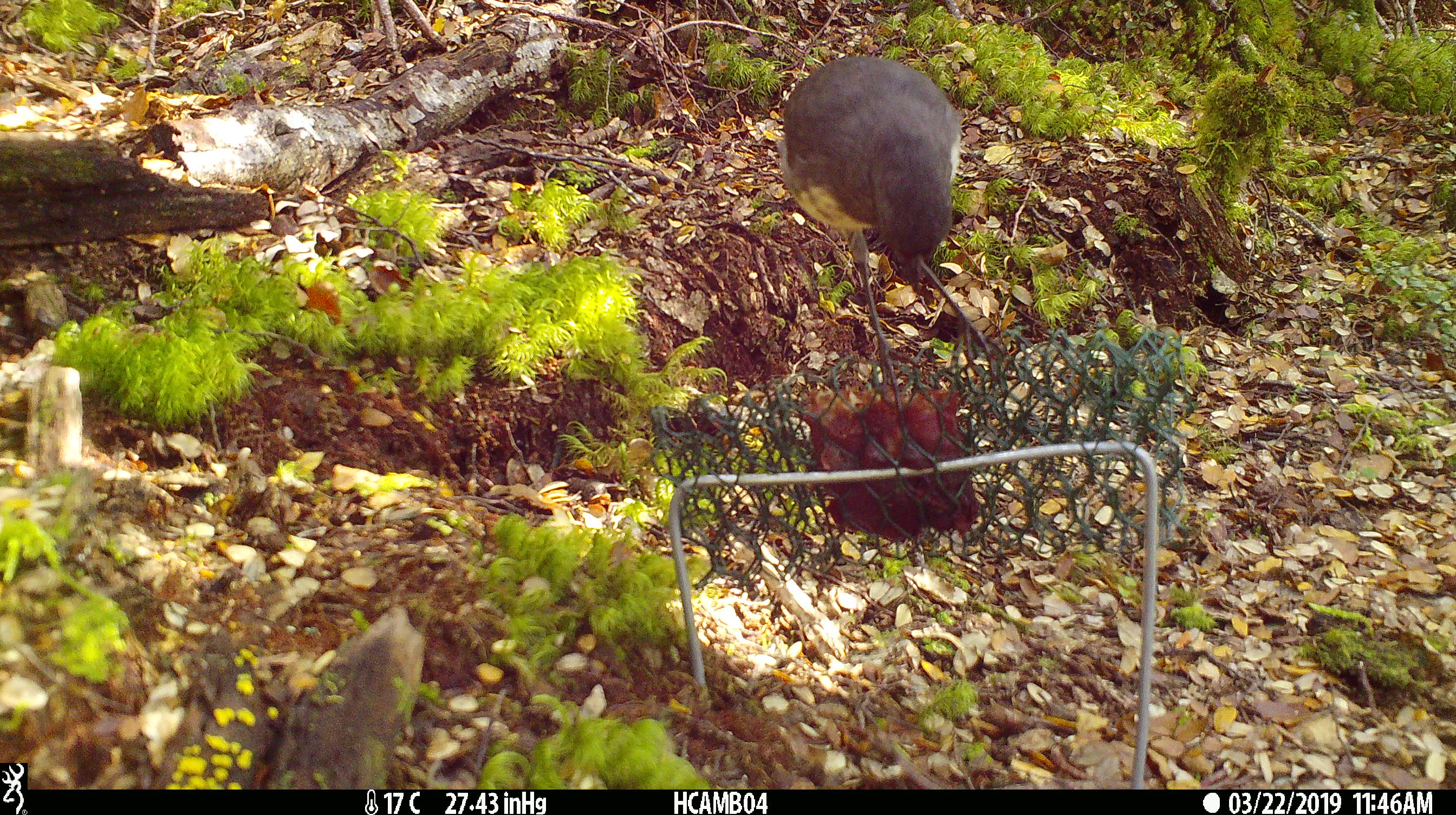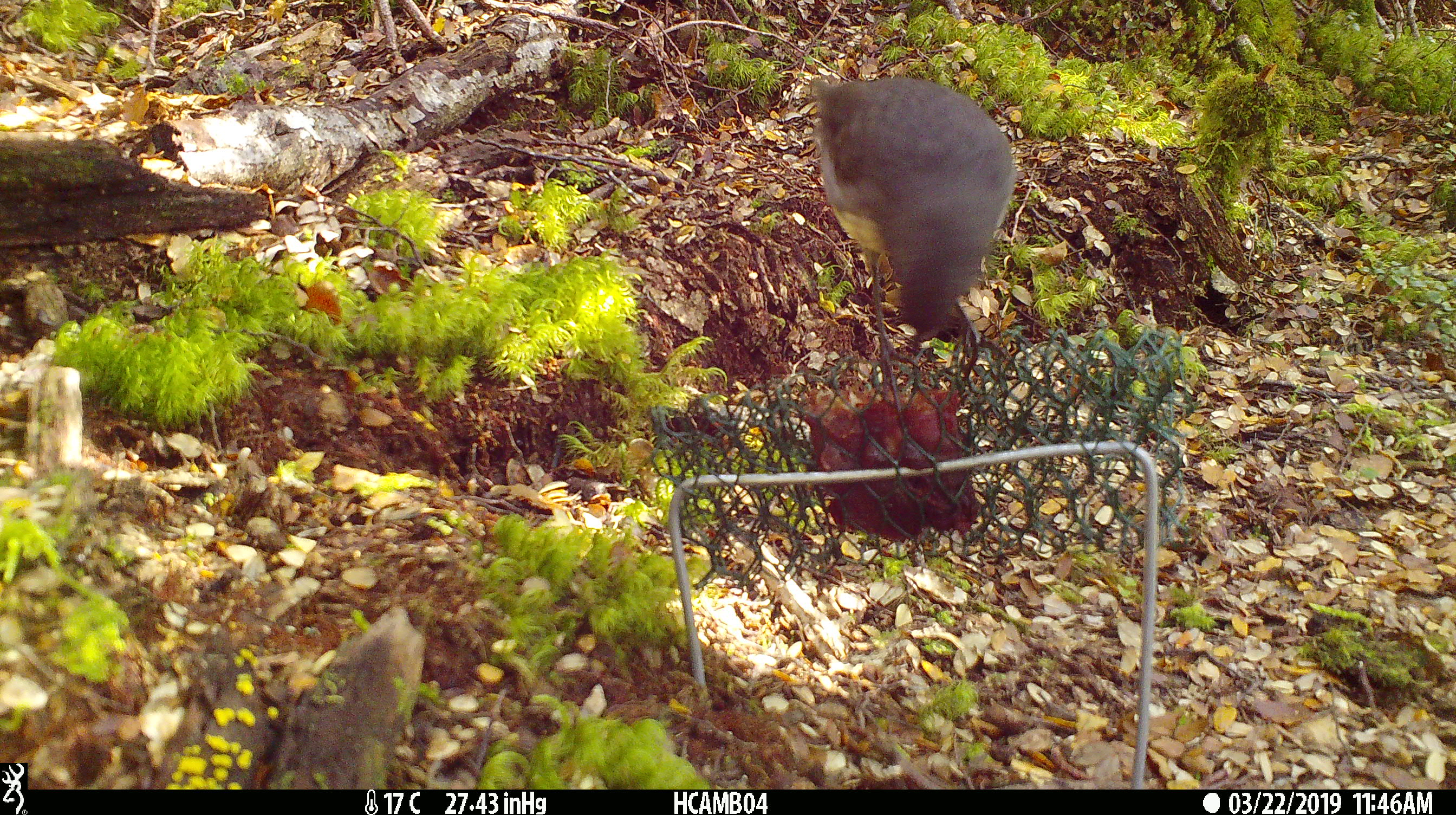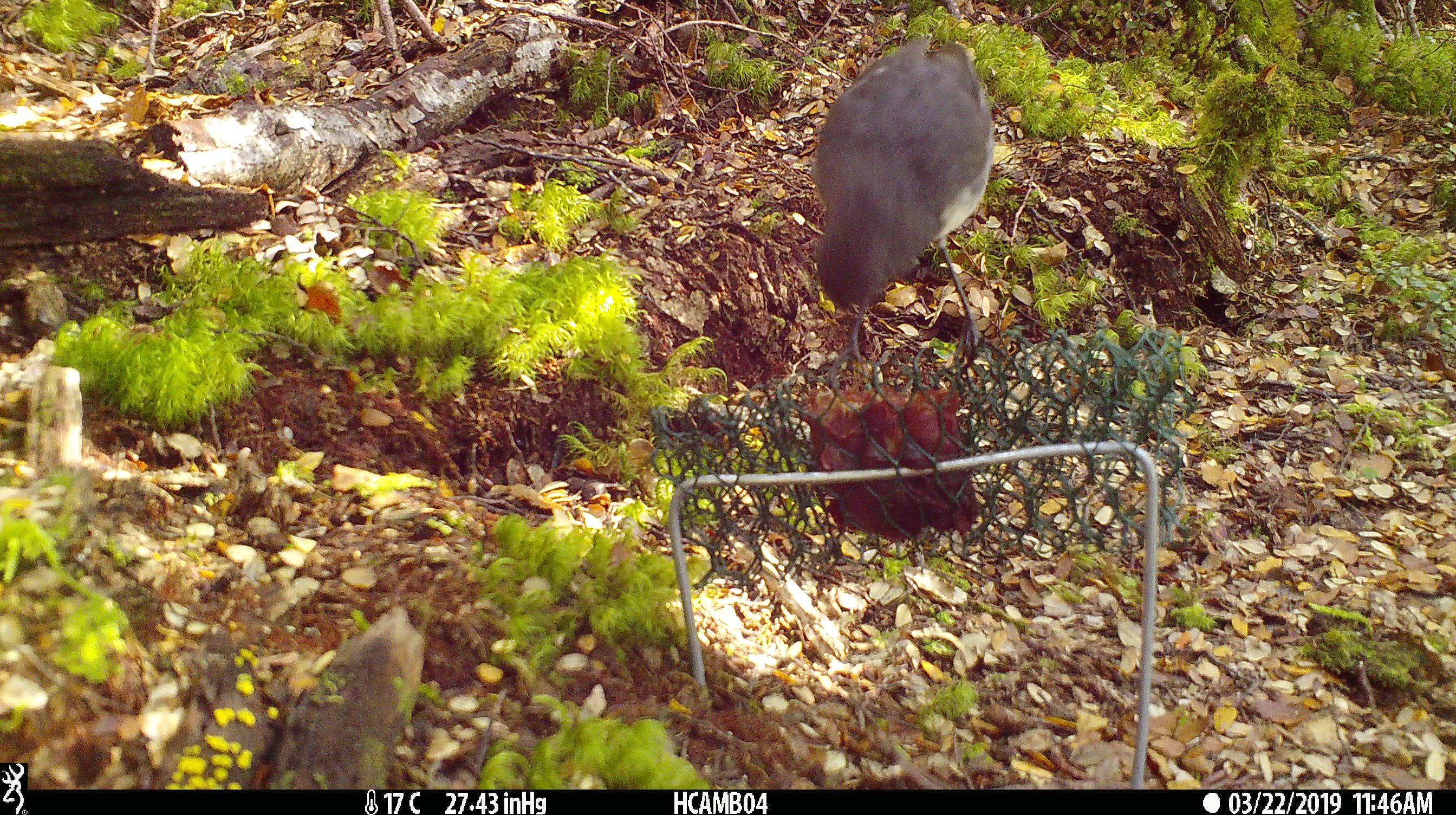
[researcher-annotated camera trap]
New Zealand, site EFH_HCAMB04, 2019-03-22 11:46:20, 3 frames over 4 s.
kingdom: Animalia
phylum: Chordata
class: Aves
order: Passeriformes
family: Petroicidae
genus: Petroica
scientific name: Petroica australis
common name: new zealand robin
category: robin